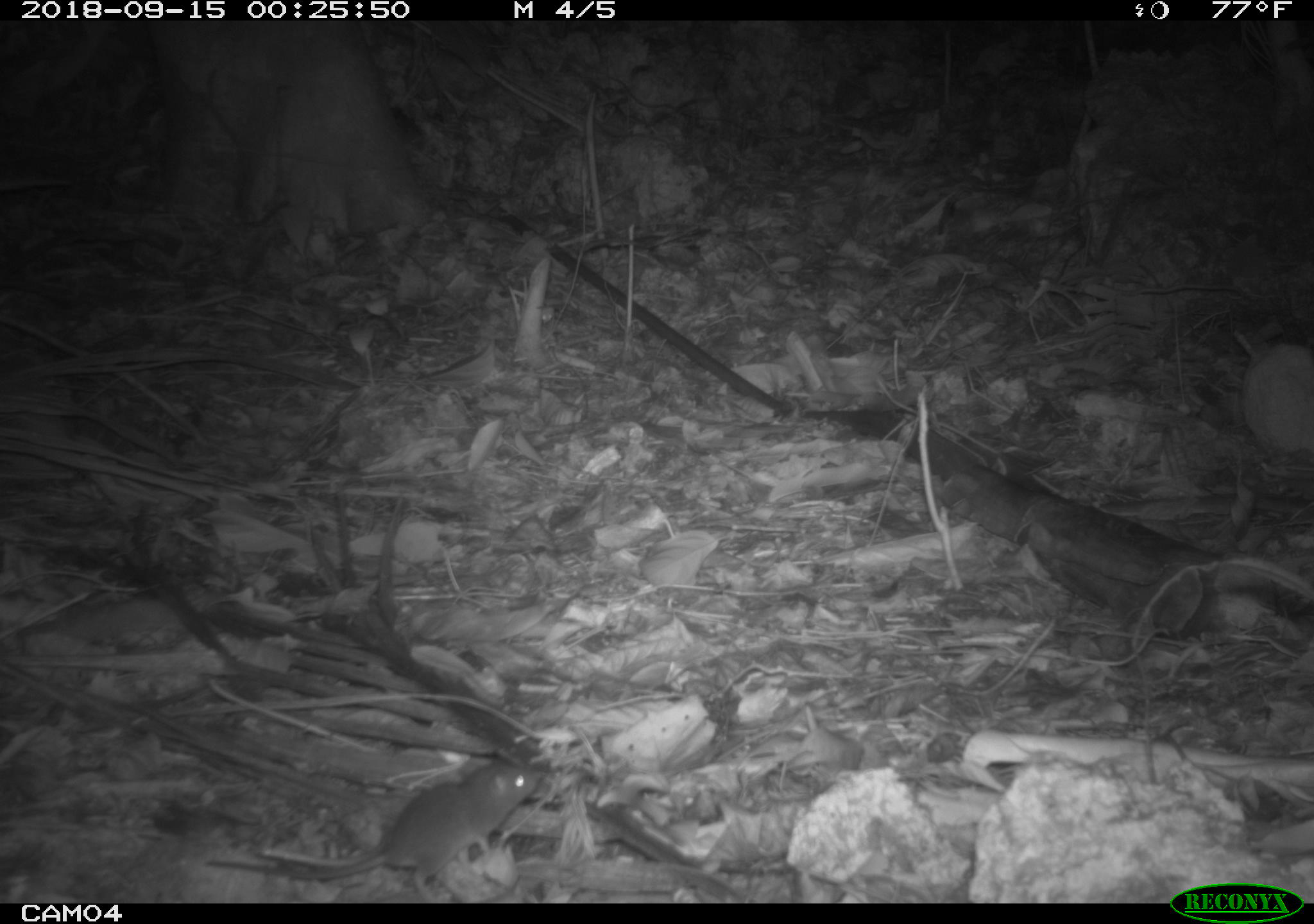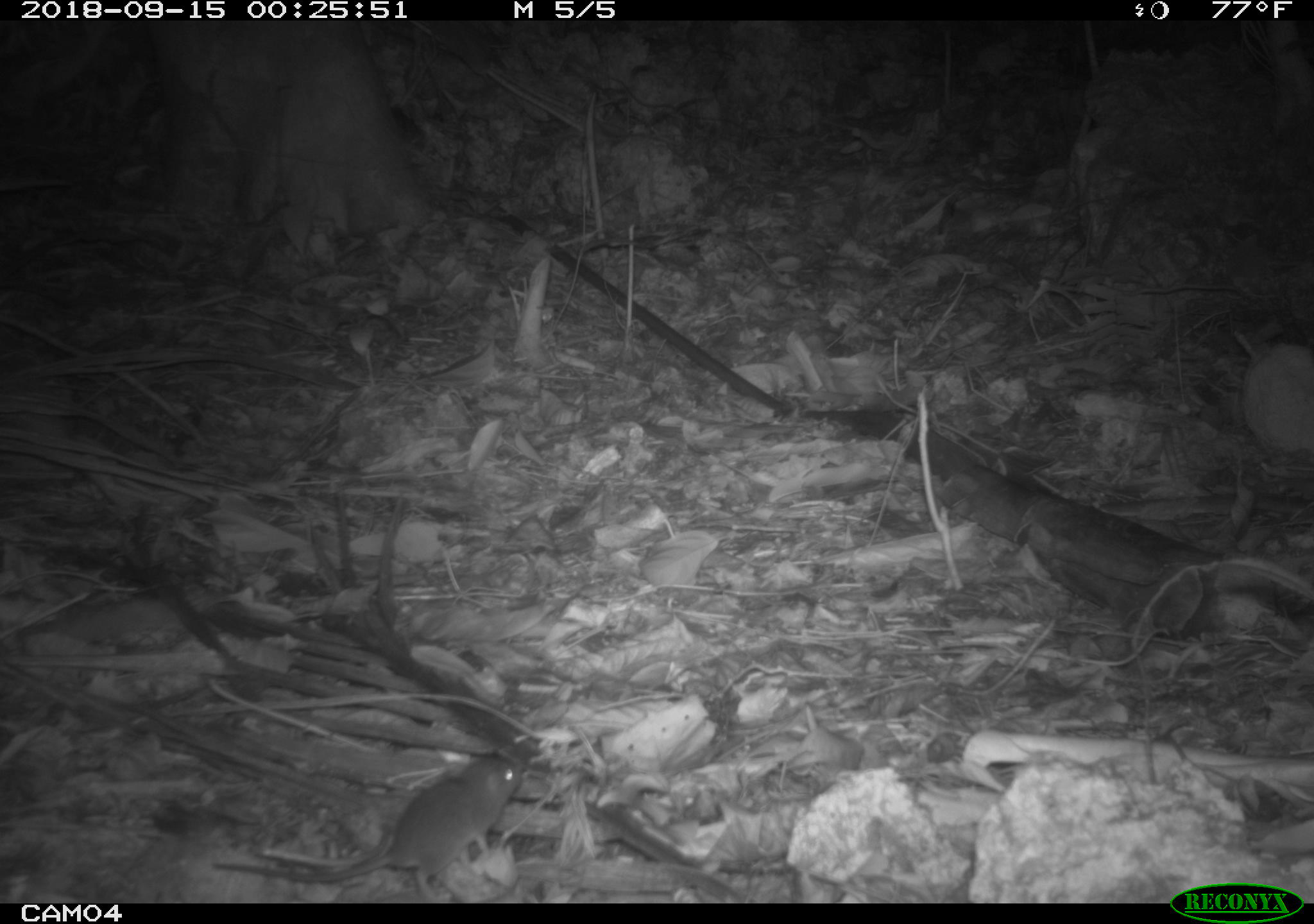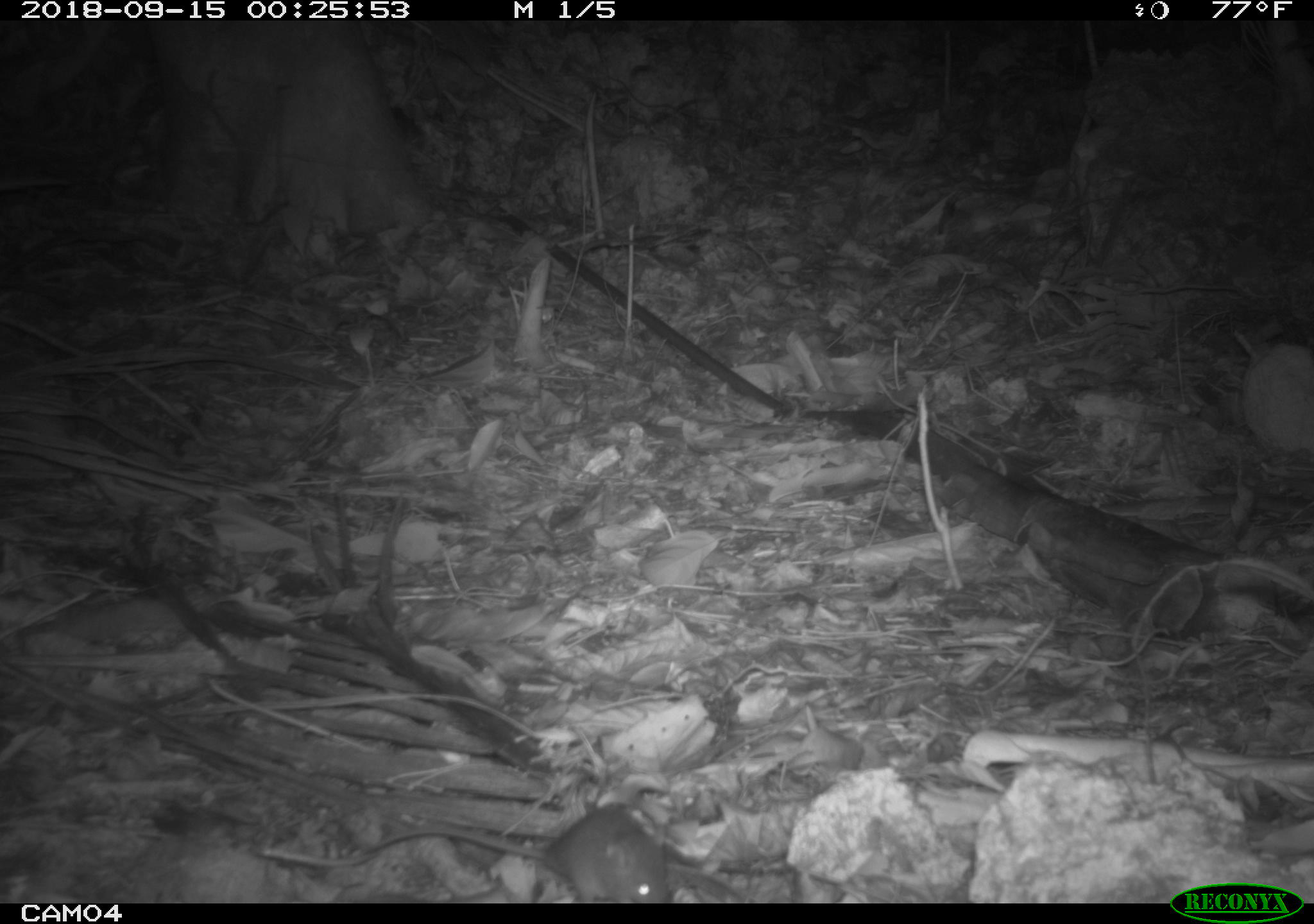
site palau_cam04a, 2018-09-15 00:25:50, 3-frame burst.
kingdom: Animalia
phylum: Chordata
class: Mammalia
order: Rodentia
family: Muridae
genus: Rattus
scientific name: Rattus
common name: rat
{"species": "rat (Rattus)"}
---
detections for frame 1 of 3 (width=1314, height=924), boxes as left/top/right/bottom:
rat: 224/755/541/896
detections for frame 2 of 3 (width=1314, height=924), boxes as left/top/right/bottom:
rat: 208/749/528/898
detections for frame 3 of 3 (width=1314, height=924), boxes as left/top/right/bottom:
rat: 271/803/679/905